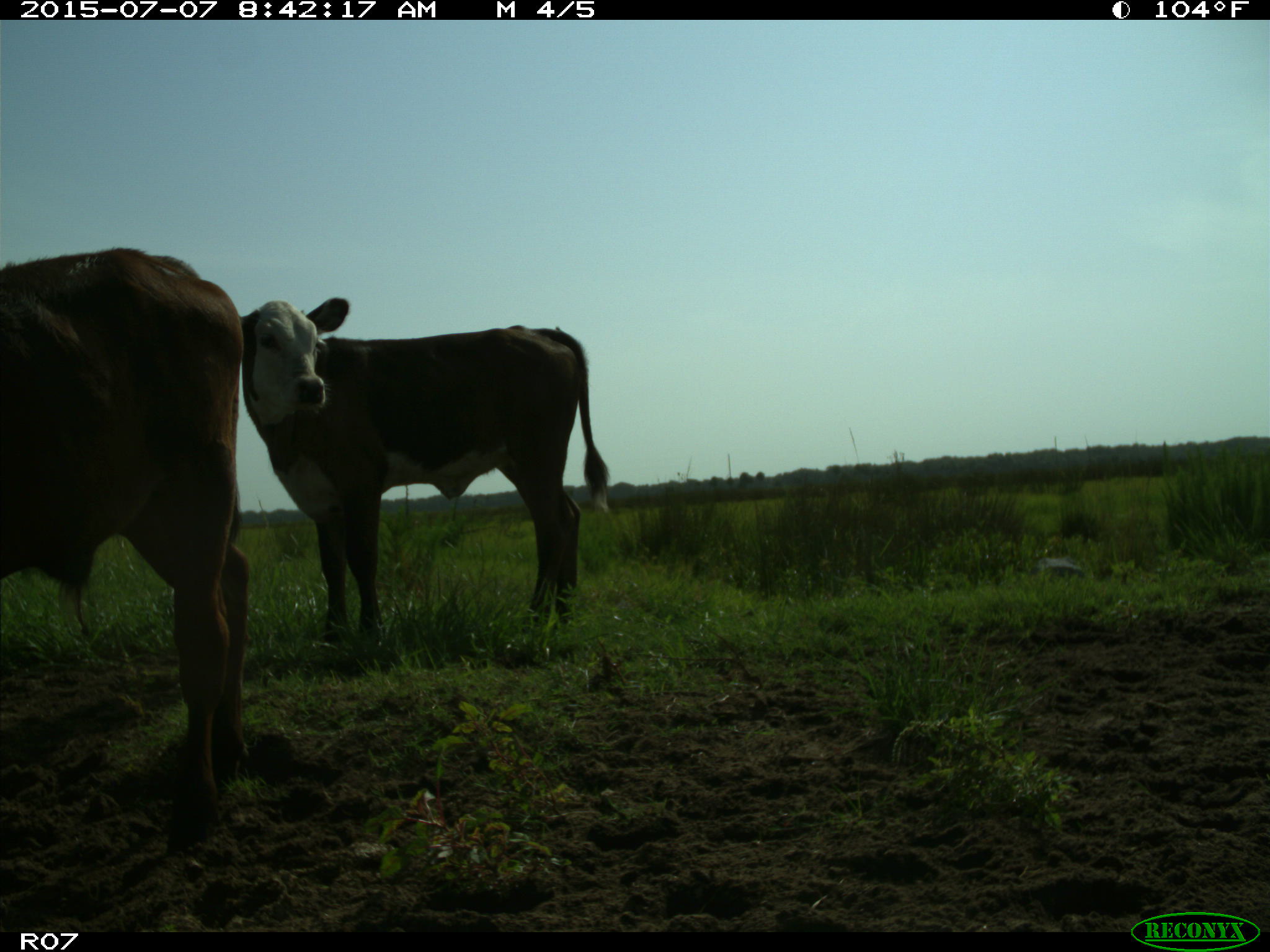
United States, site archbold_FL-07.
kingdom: Animalia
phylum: Chordata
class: Mammalia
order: Artiodactyla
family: Bovidae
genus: Bos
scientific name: Bos taurus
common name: domestic cow